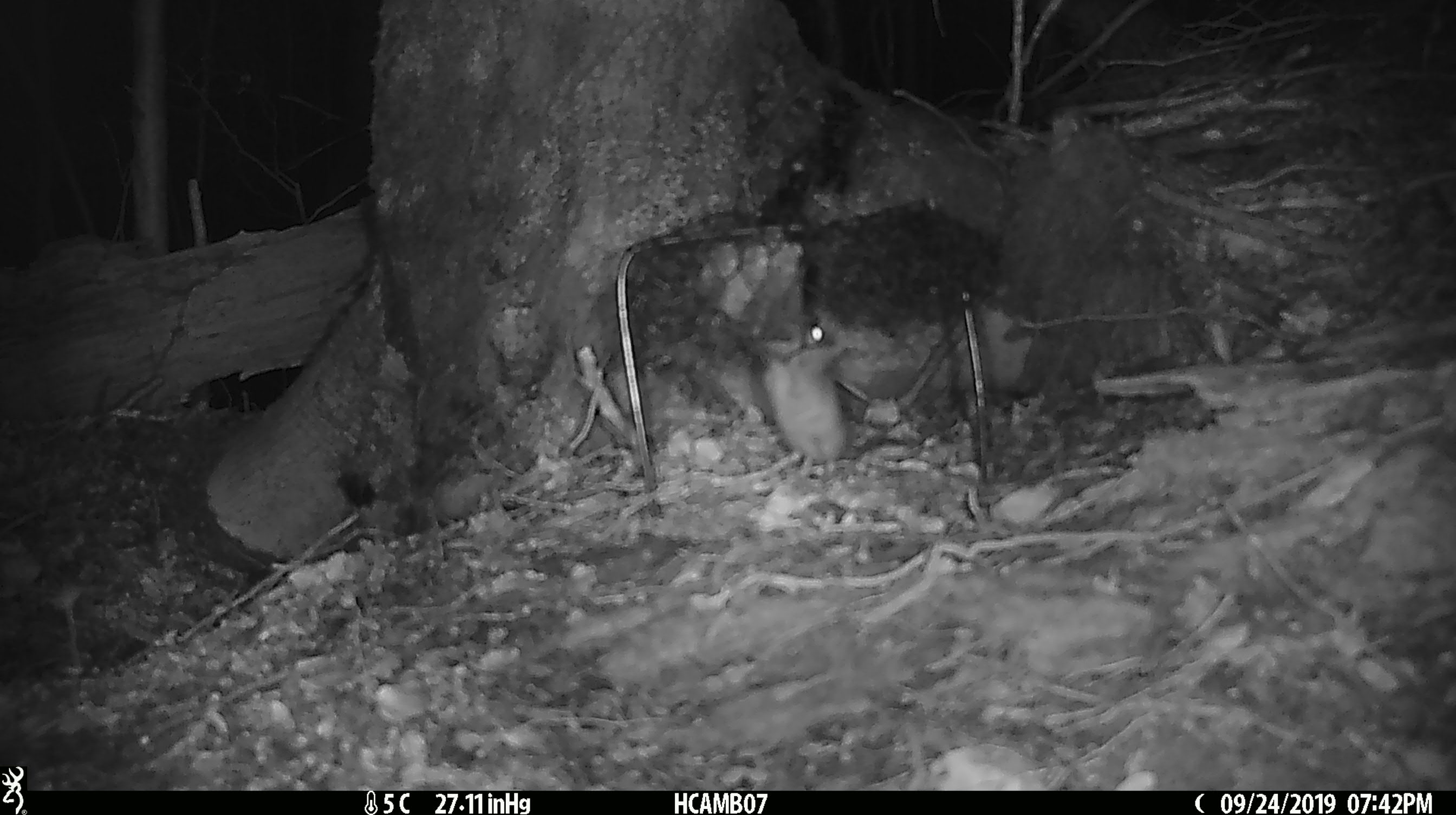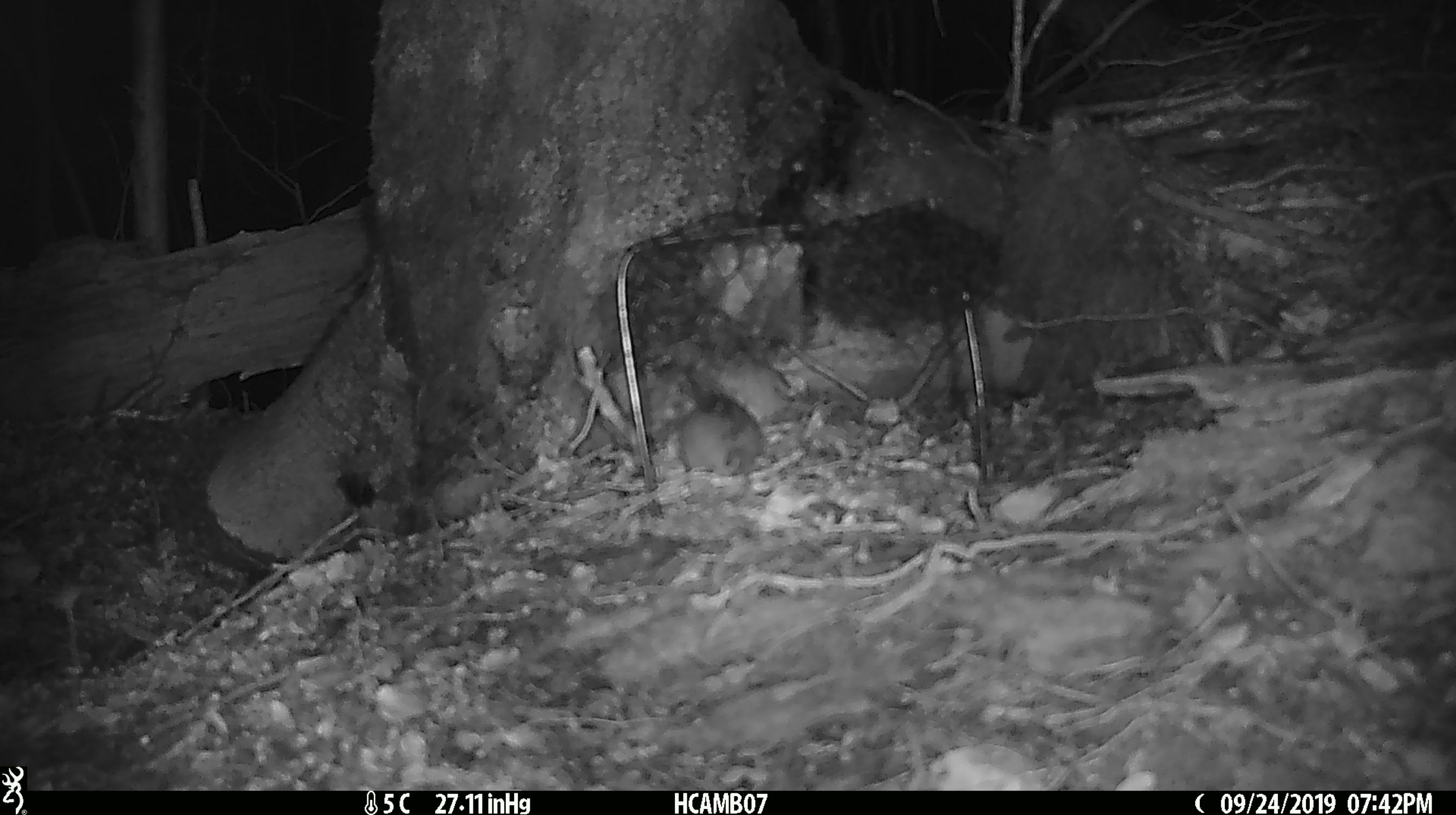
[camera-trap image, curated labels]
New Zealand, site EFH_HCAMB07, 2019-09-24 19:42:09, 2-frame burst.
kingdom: Animalia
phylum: Chordata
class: Mammalia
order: Rodentia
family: Muridae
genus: Mus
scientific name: Mus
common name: mouse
Mouse (Mus).